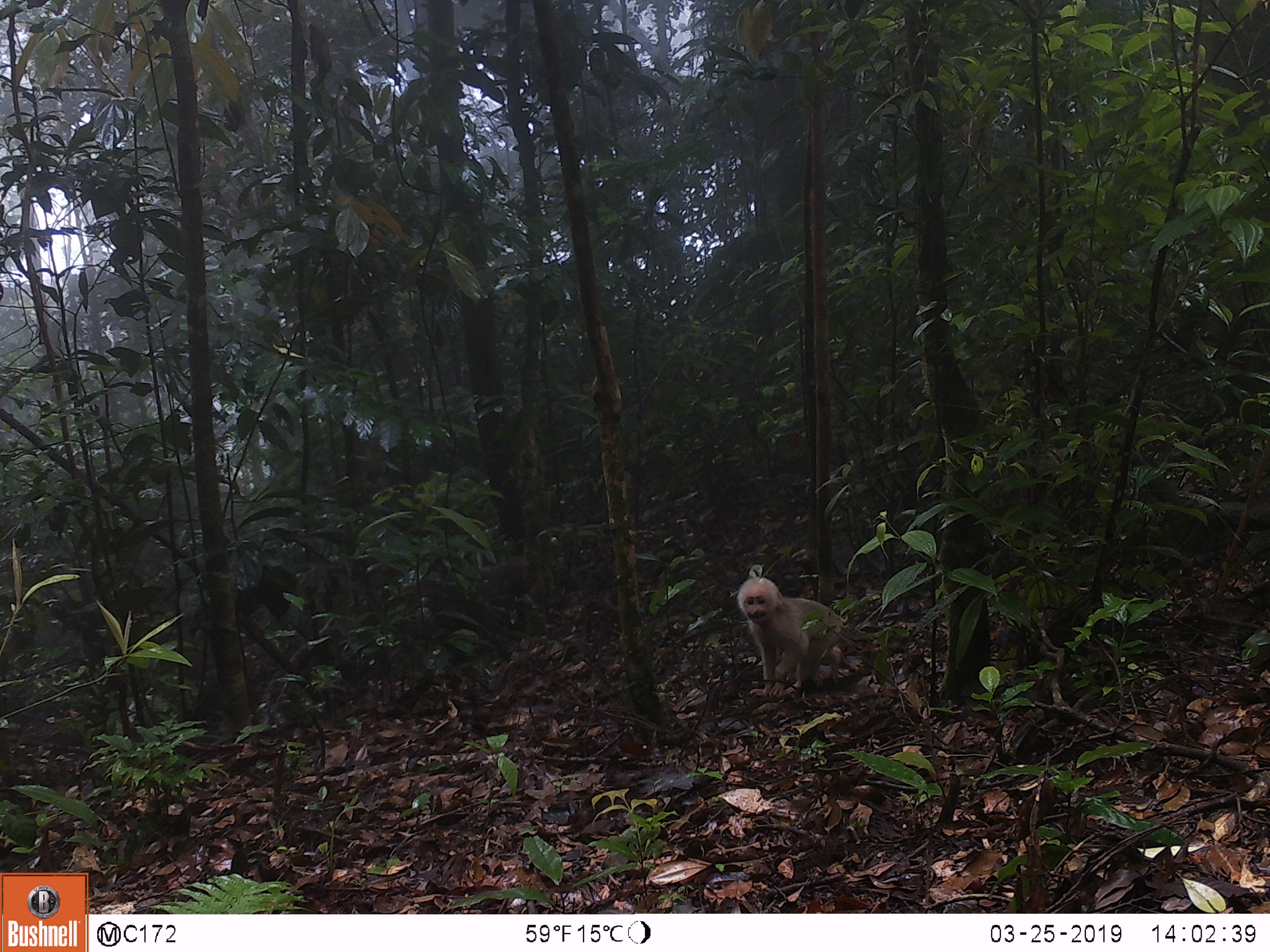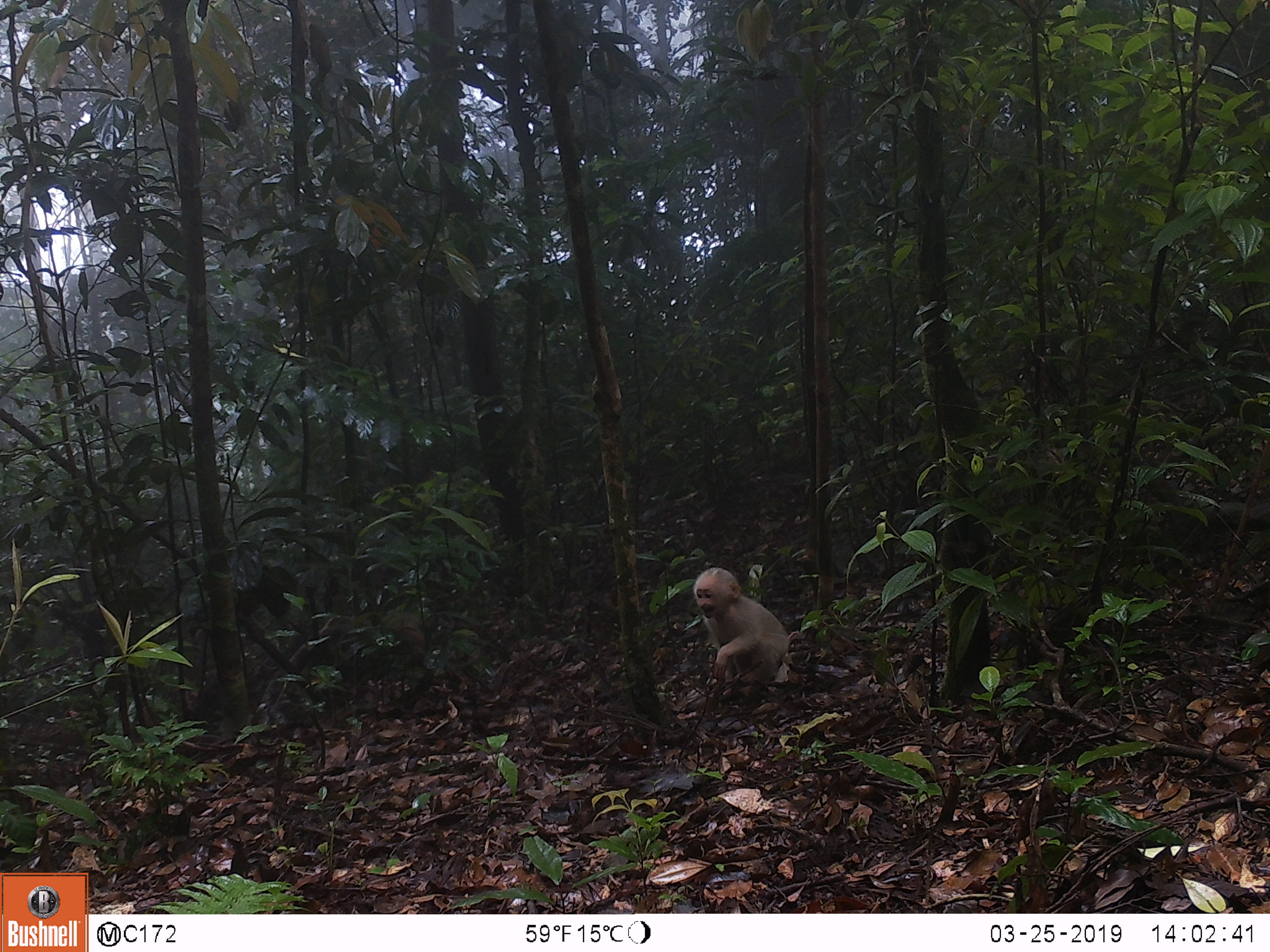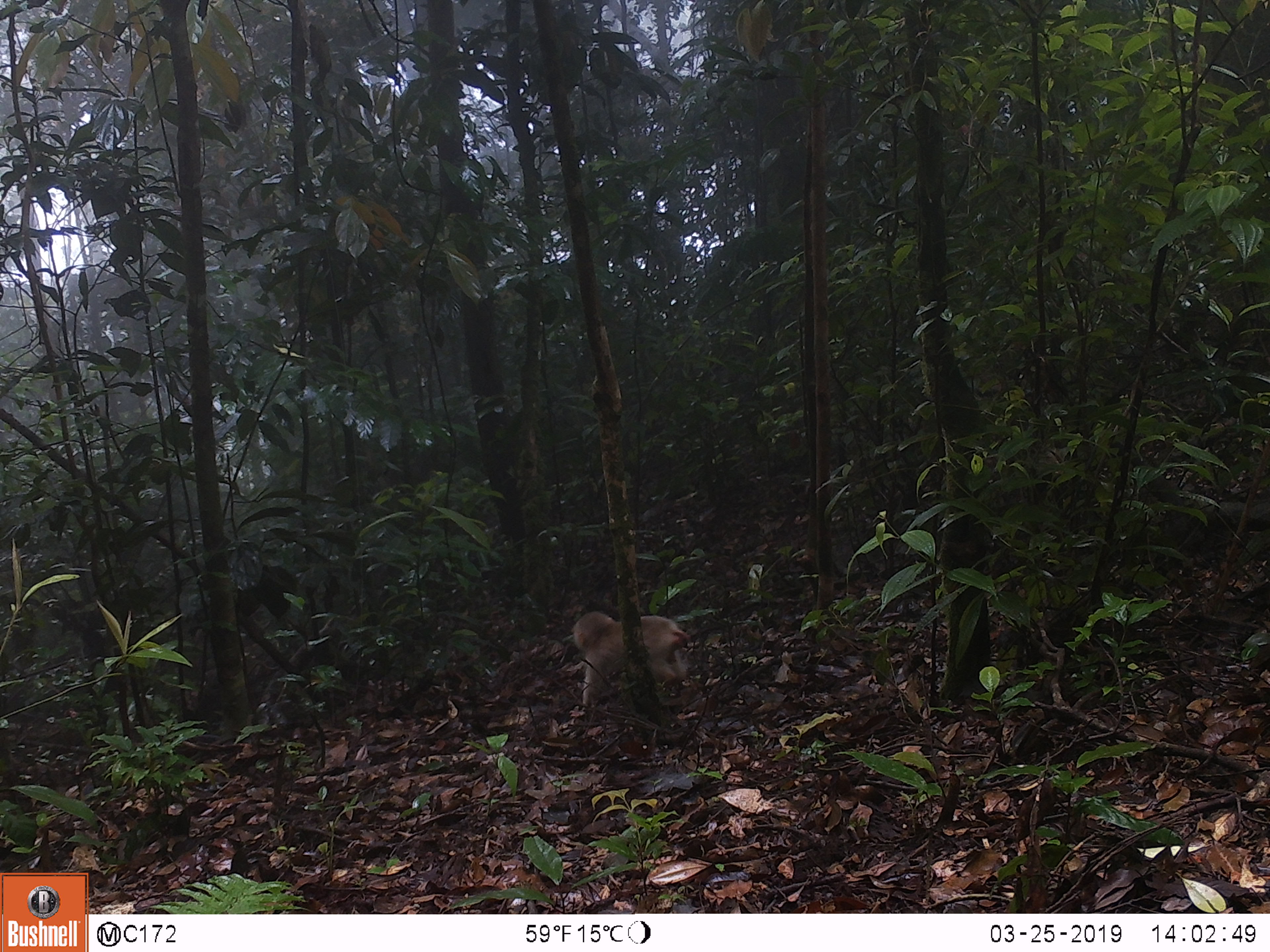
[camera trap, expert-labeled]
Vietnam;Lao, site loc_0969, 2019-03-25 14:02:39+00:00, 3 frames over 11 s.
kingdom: Animalia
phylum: Chordata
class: Mammalia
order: Primates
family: Cercopithecidae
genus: Macaca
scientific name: Macaca arctoides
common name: stump-tailed macaque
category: stump tailed macaque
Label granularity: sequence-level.